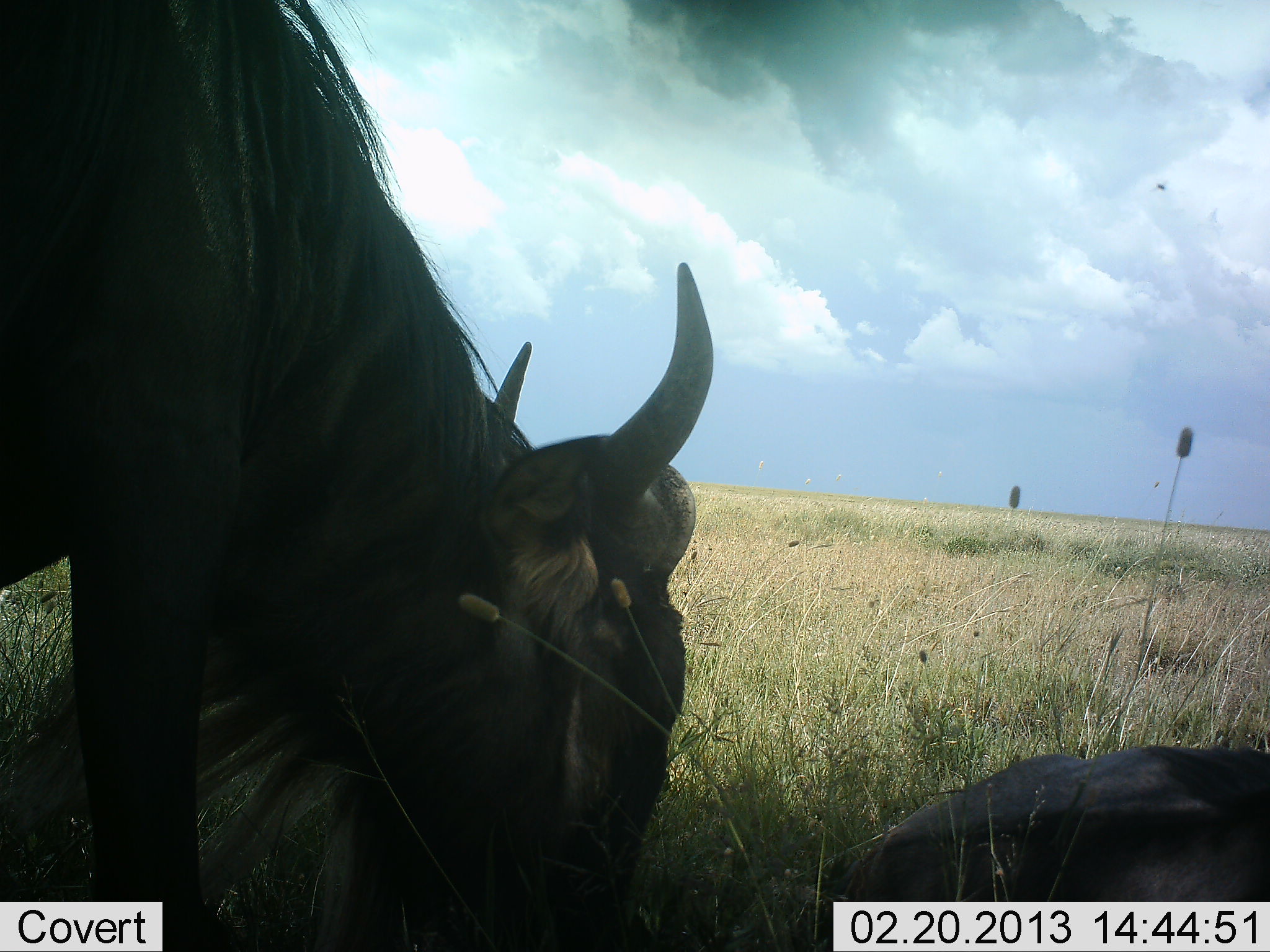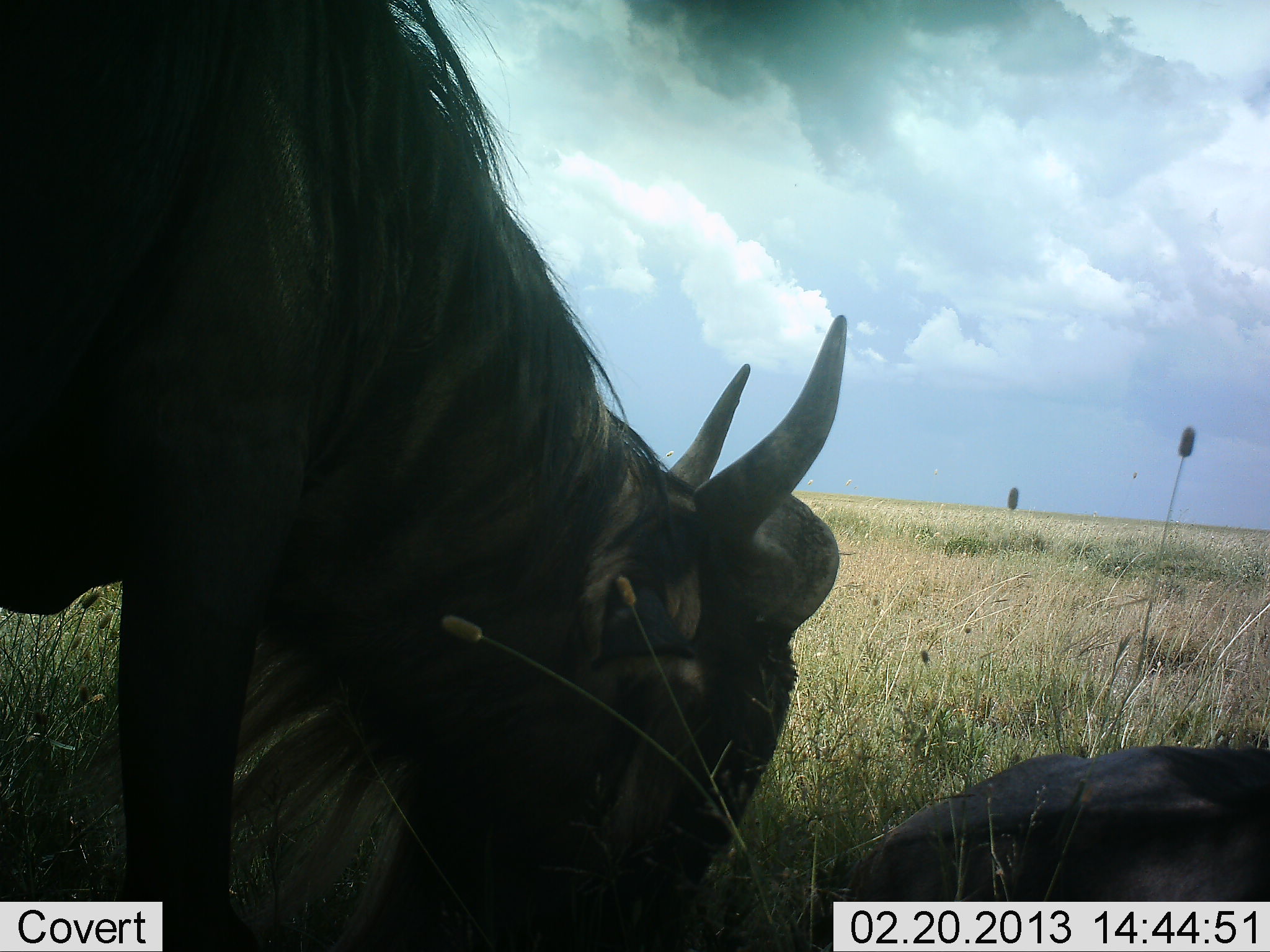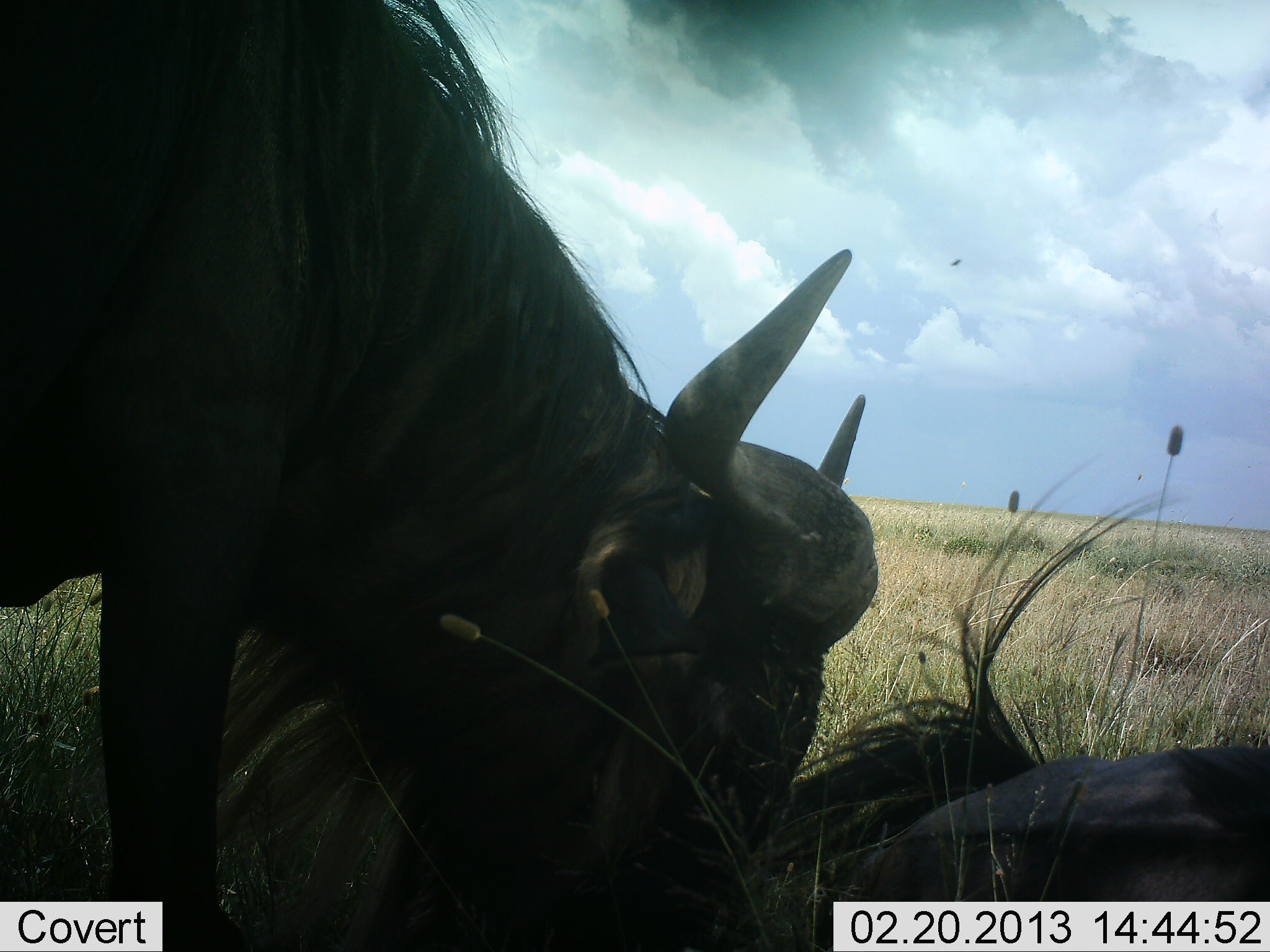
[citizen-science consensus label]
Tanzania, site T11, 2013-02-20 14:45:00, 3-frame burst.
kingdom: Animalia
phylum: Chordata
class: Mammalia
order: Artiodactyla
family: Bovidae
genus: Connochaetes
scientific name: Connochaetes taurinus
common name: blue wildebeest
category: wildebeest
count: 2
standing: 53%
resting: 67%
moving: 0%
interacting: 7%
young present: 0%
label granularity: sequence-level